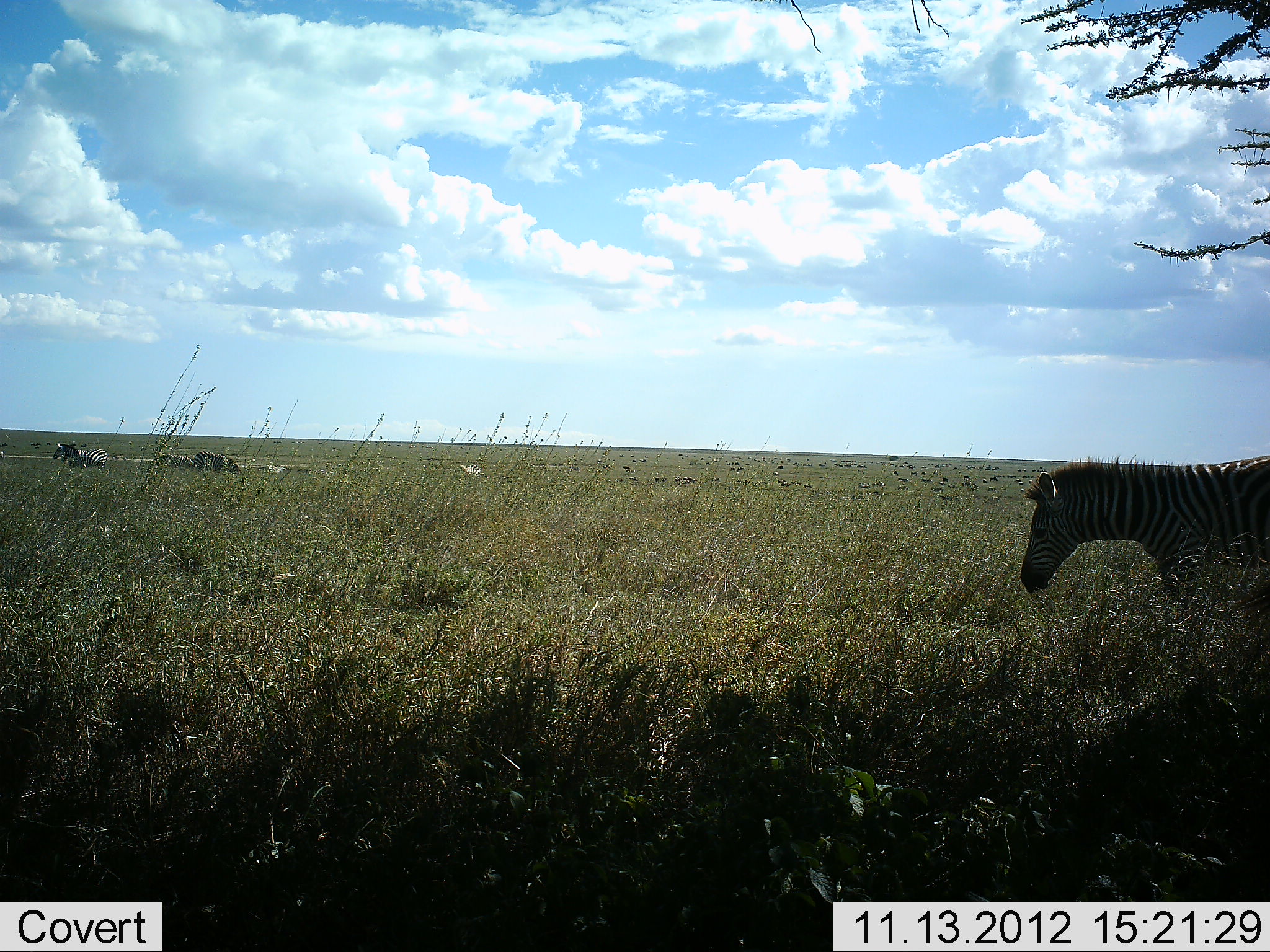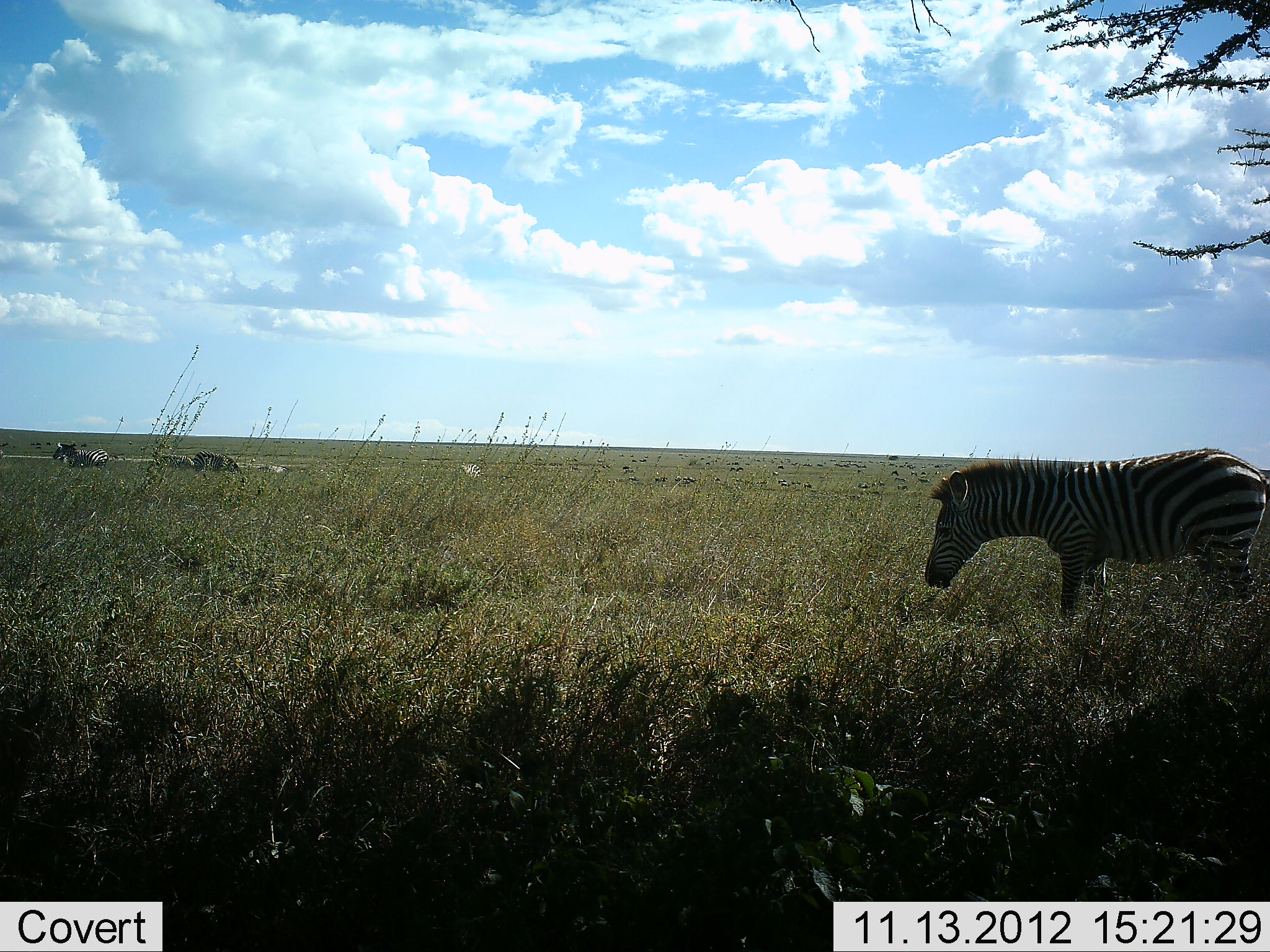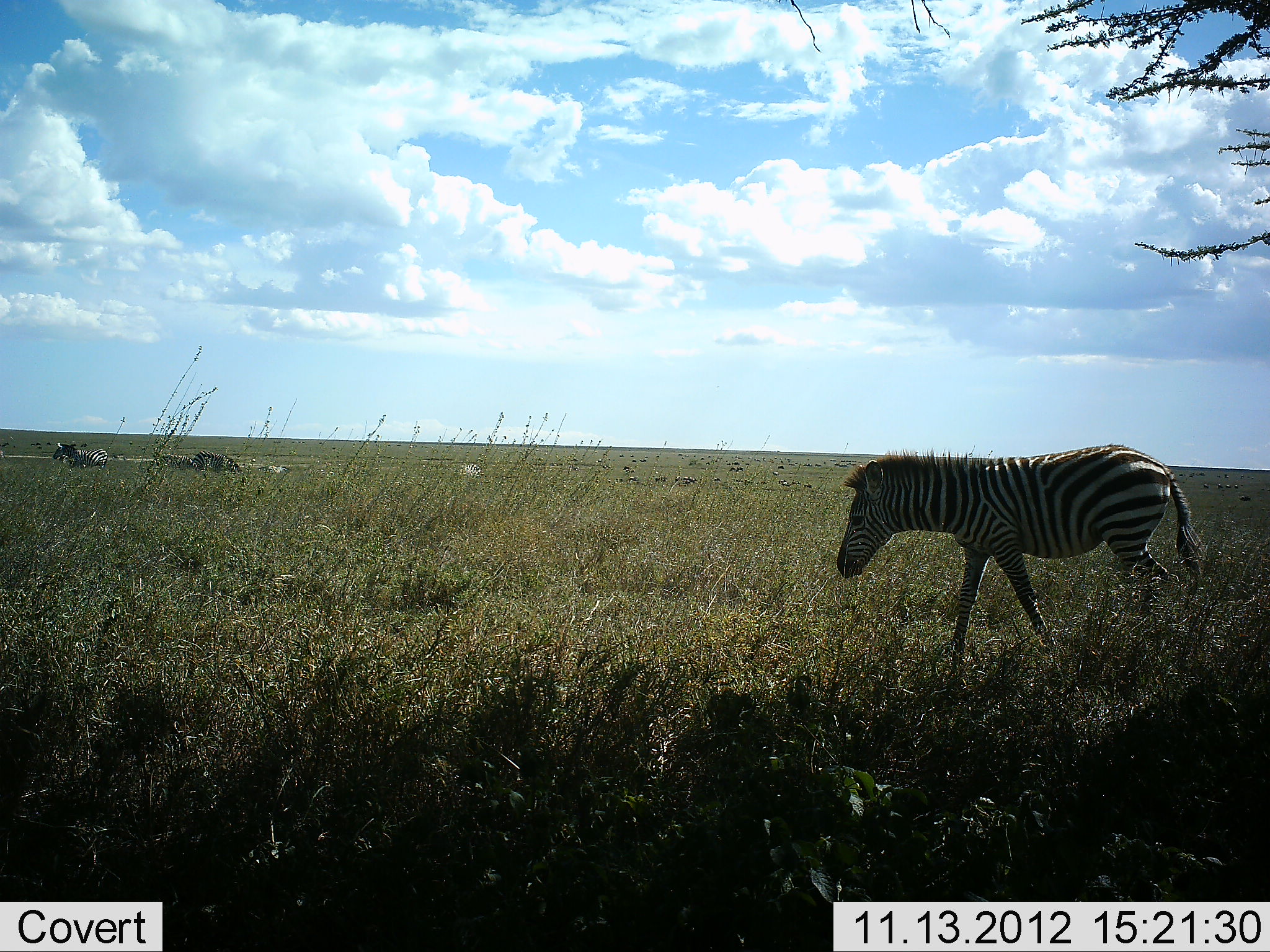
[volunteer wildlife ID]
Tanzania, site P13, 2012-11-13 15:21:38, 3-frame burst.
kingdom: Animalia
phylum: Chordata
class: Mammalia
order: Perissodactyla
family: Equidae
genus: Equus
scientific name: Equus quagga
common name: plains zebra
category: zebra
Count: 3.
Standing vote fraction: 40%.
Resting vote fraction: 0%.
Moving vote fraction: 80%.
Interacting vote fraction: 0%.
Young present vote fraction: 0%.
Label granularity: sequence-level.